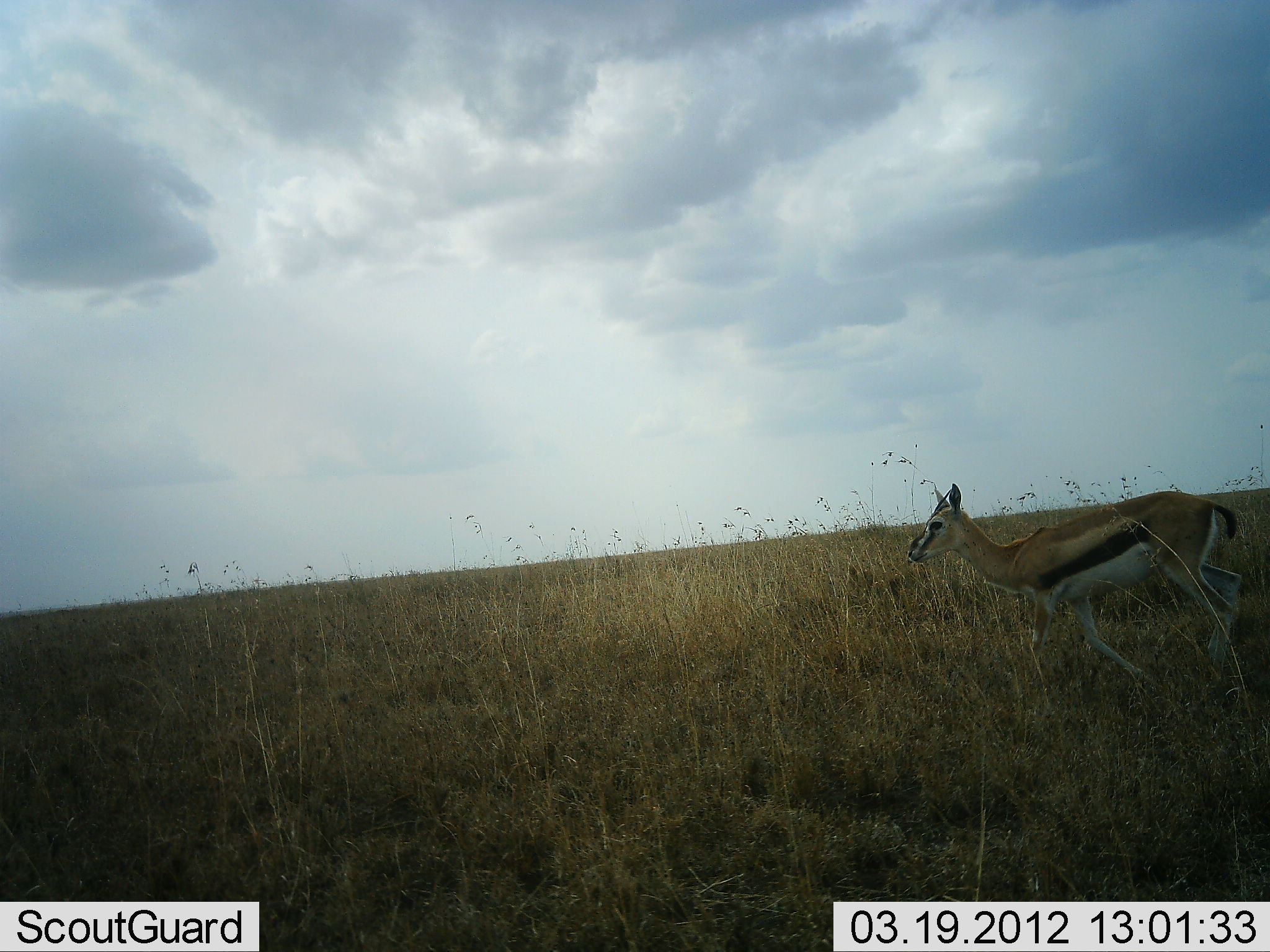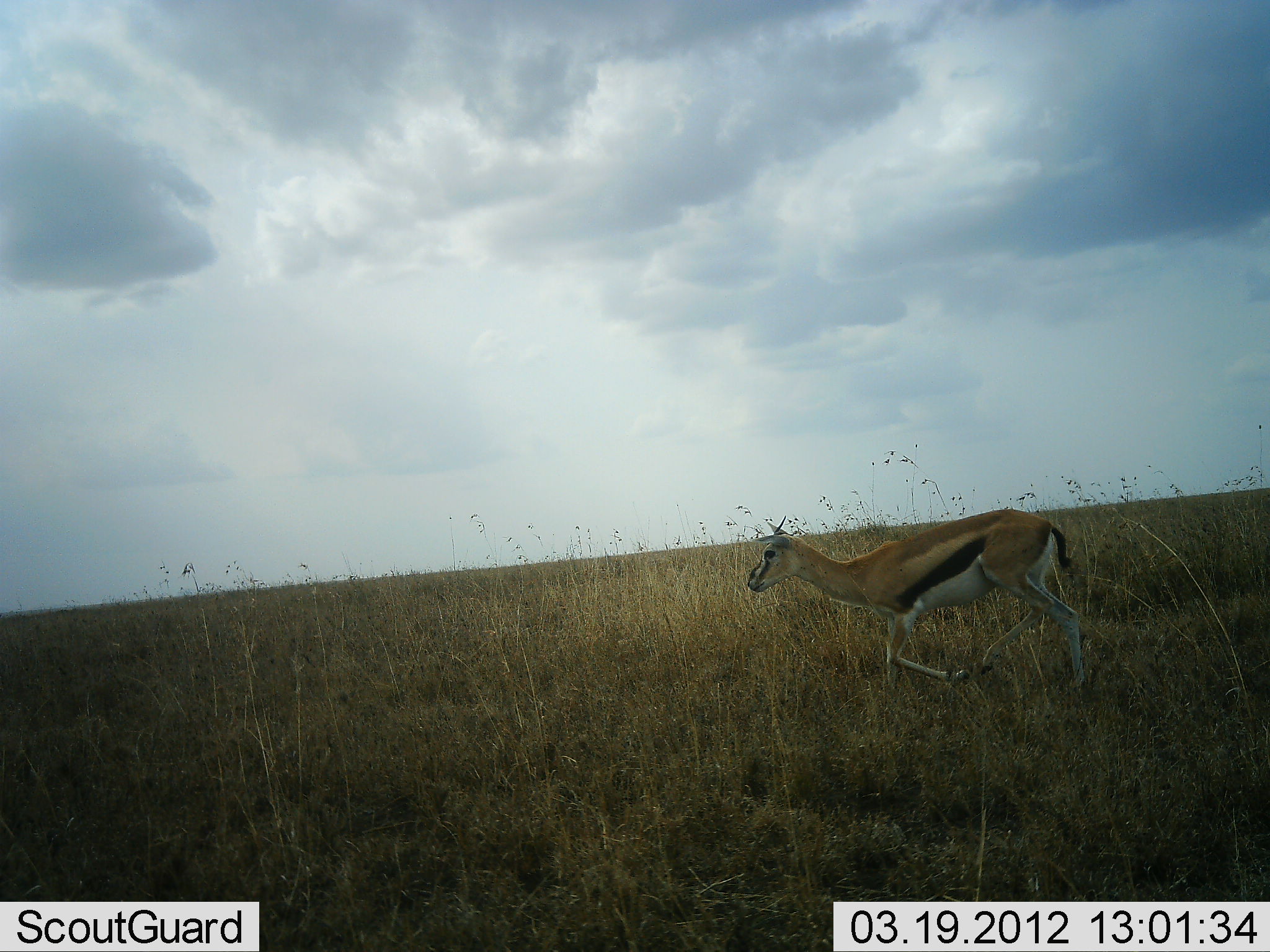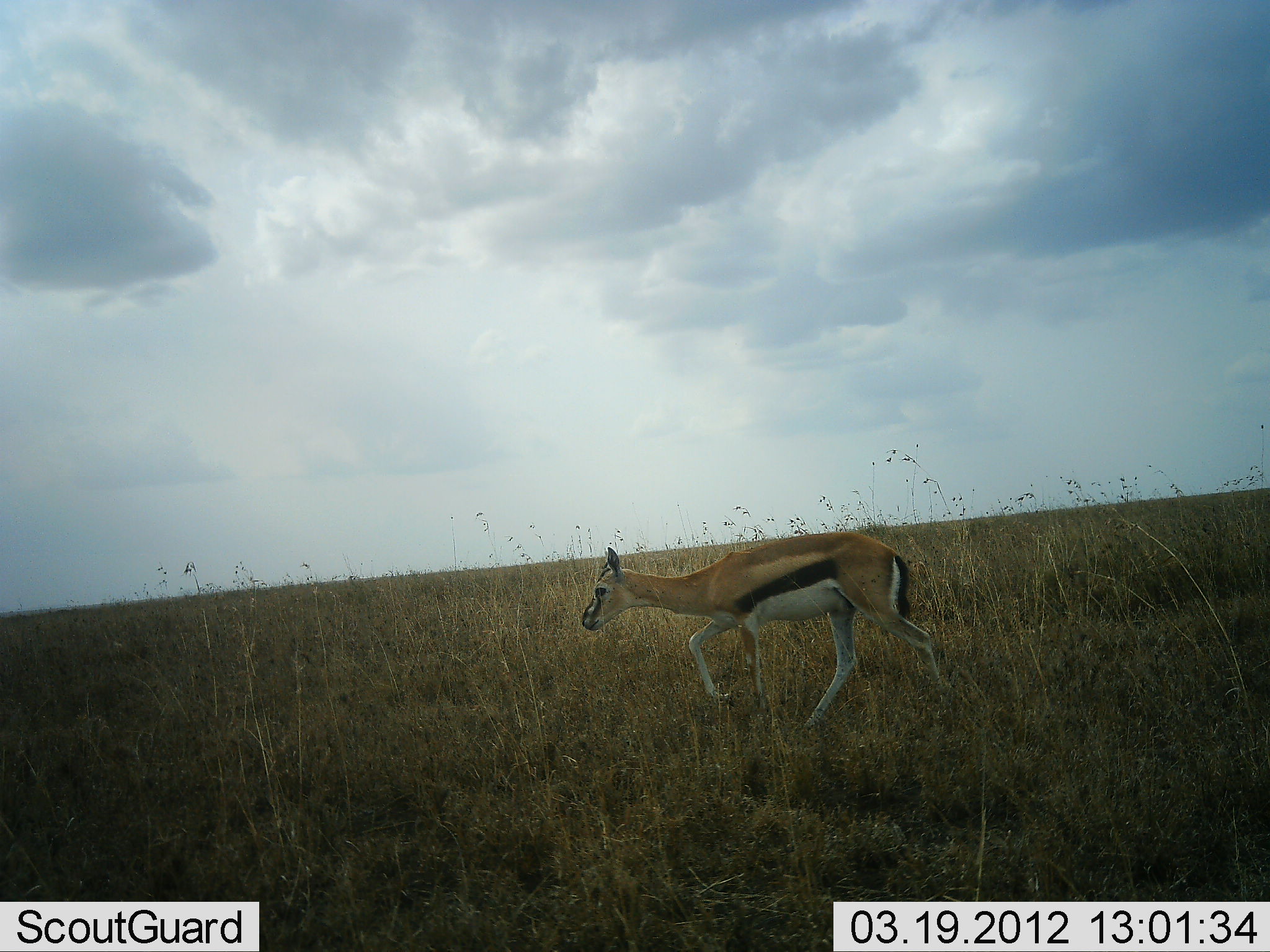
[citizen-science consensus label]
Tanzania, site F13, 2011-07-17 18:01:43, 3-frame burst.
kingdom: Animalia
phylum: Chordata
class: Mammalia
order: Artiodactyla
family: Bovidae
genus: Eudorcas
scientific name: Eudorcas thomsonii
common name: thomson's gazelle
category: gazellethomsons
Gazellethomsons (thomson's gazelle) (Eudorcas thomsonii), count 1. Behavior (volunteer vote fractions): standing 20%, resting 0%, moving 90%, interacting 0%. Young present (vote fraction): 0%. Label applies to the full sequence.